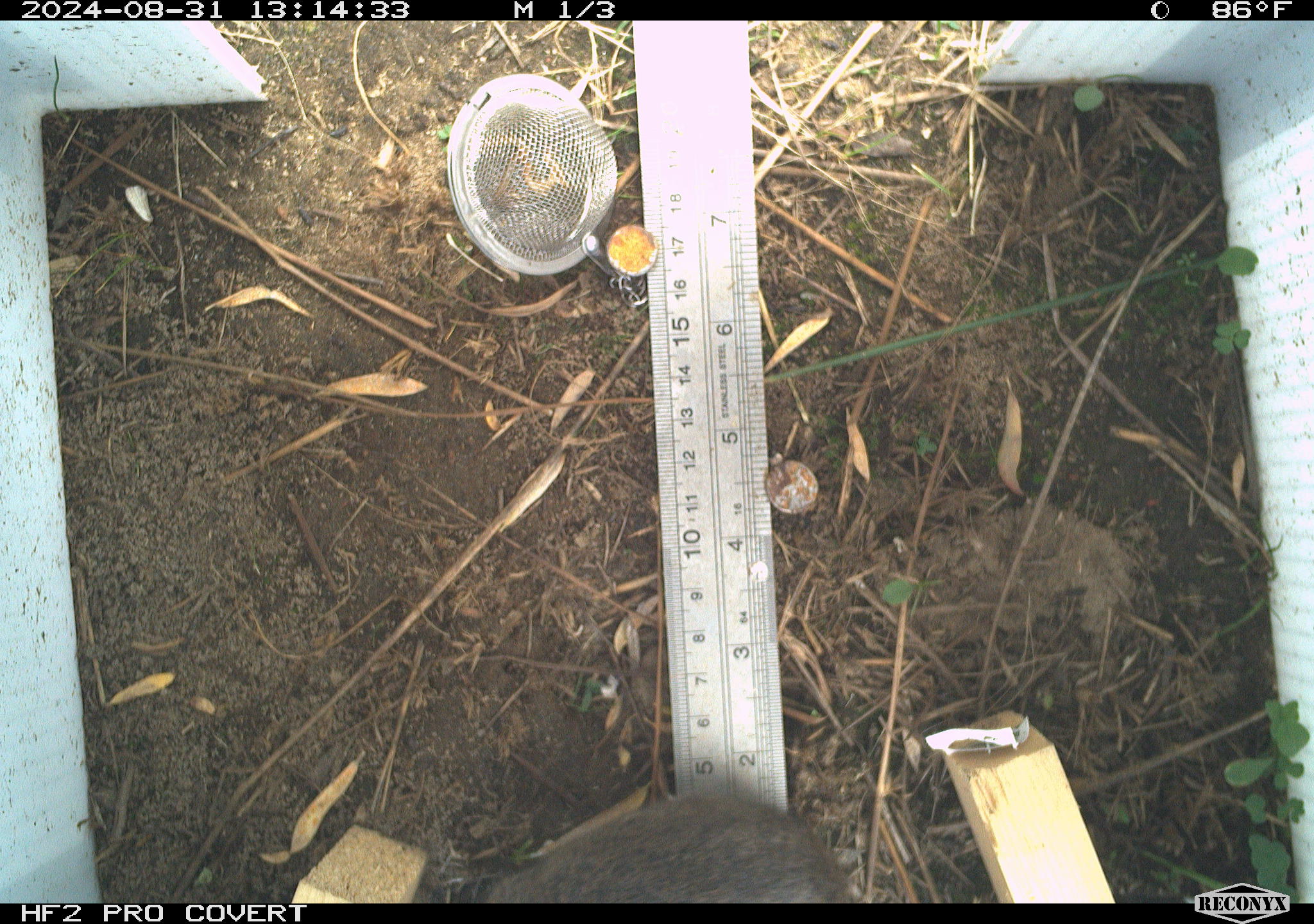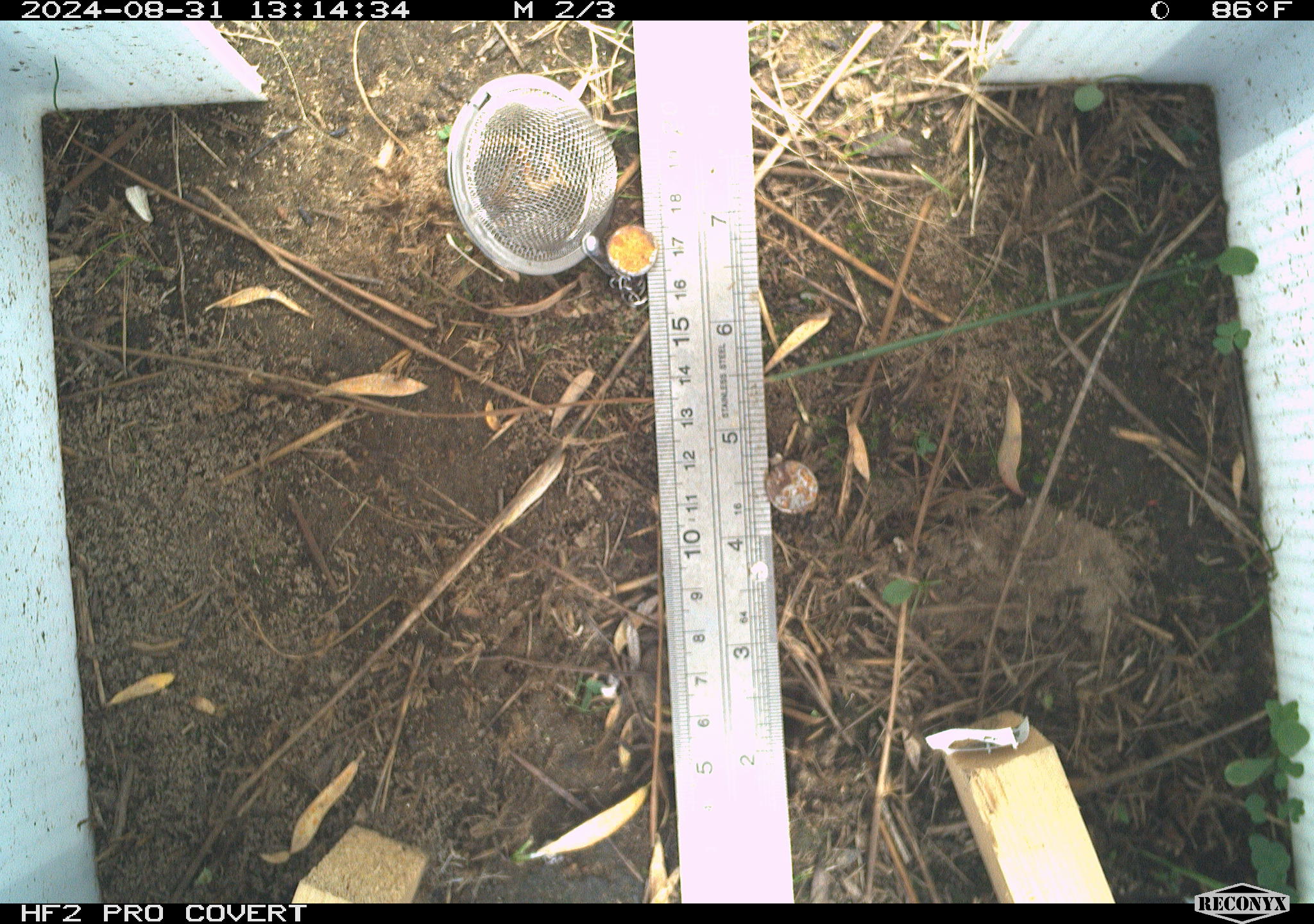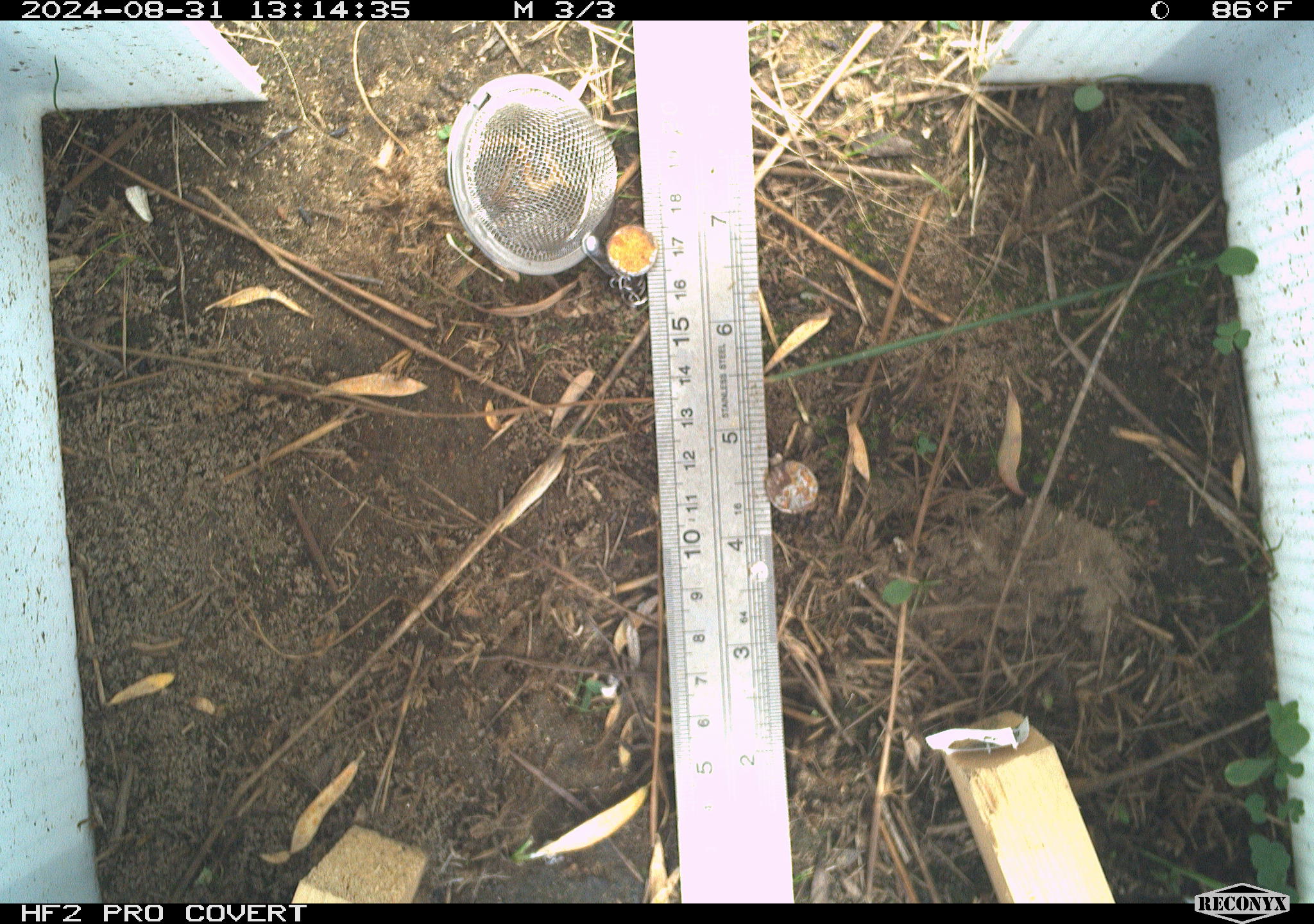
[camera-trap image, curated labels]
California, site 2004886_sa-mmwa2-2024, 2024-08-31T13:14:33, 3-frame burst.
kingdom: Animalia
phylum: Chordata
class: Mammalia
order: Rodentia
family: Cricetidae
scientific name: Arvicolinae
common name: voles, lemmings, and muskrats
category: arvicolinae subfamily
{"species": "arvicolinae subfamily (voles, lemmings, and muskrats) (Arvicolinae)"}